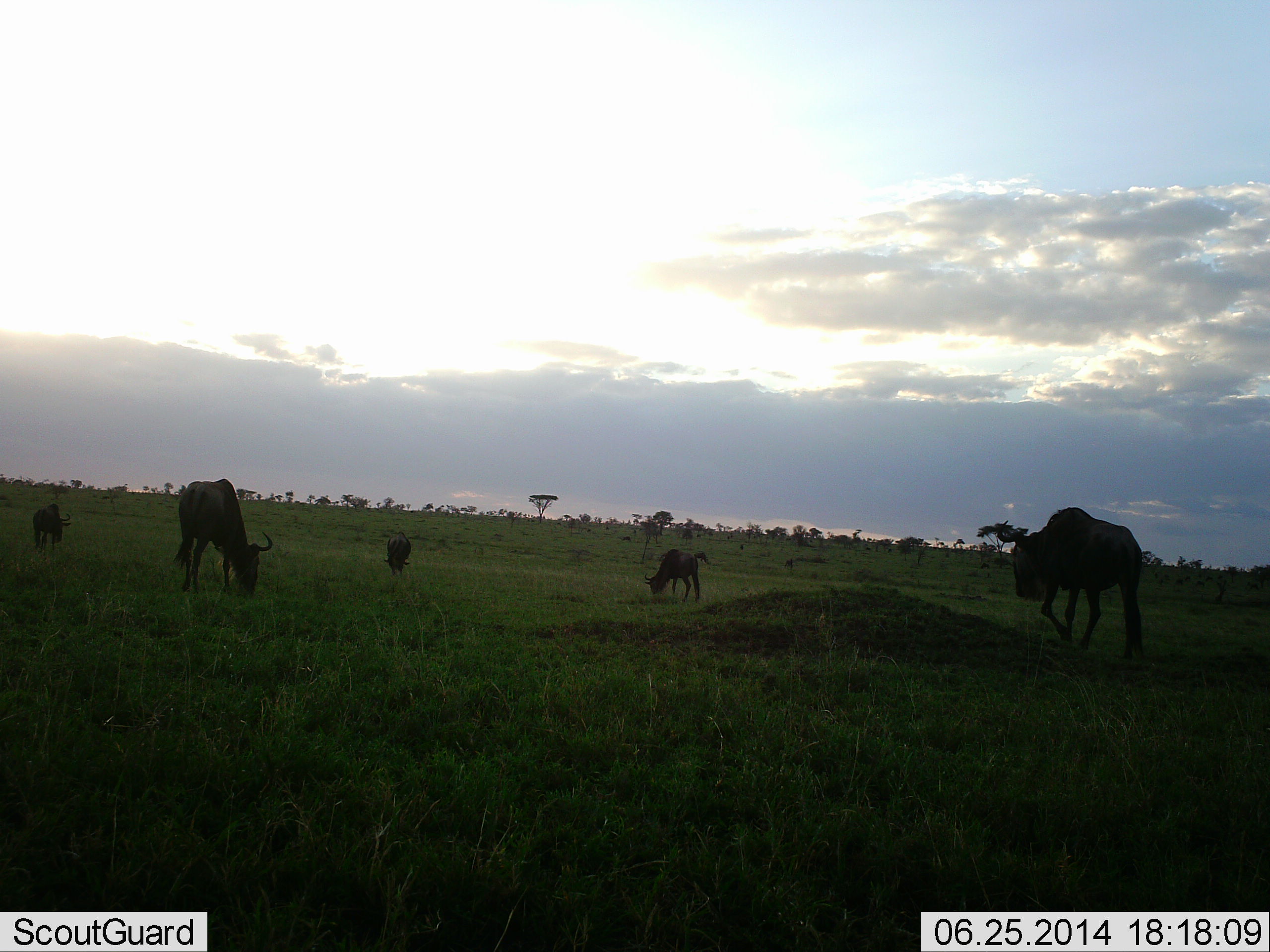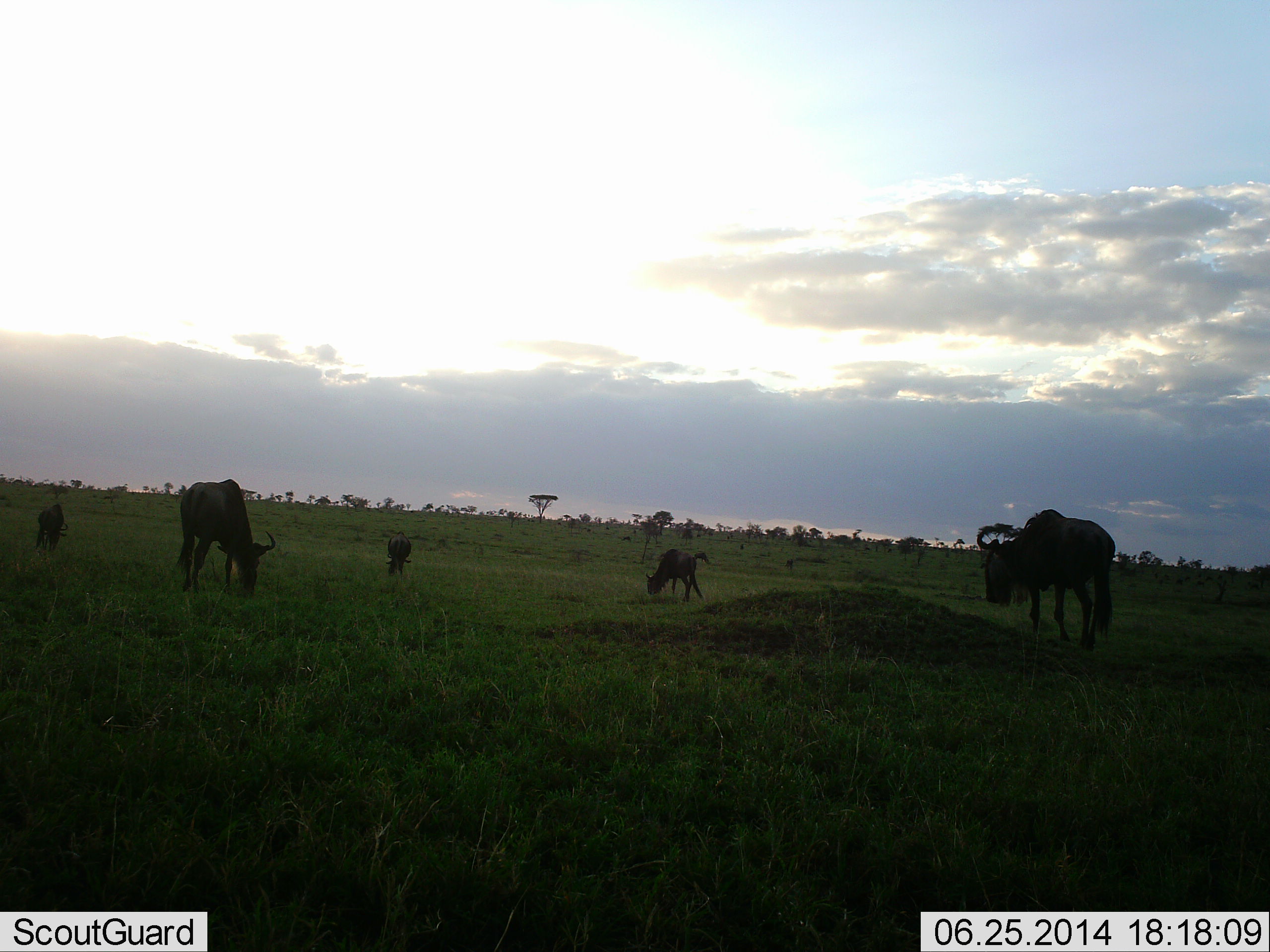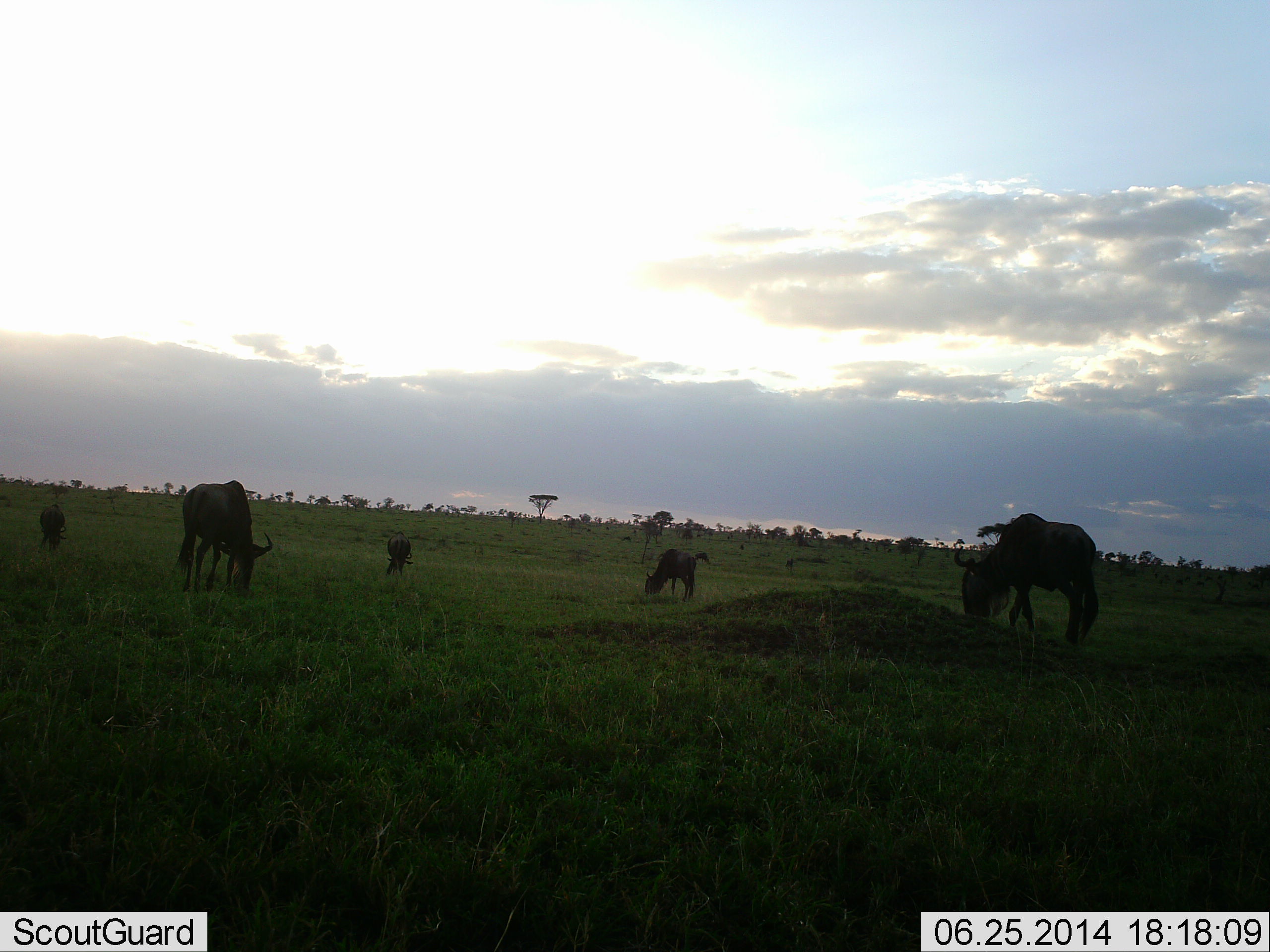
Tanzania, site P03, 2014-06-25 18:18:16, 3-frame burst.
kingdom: Animalia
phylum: Chordata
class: Mammalia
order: Artiodactyla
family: Bovidae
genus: Connochaetes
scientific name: Connochaetes taurinus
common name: blue wildebeest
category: wildebeest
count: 5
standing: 40%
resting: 0%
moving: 40%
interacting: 0%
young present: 10%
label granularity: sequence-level